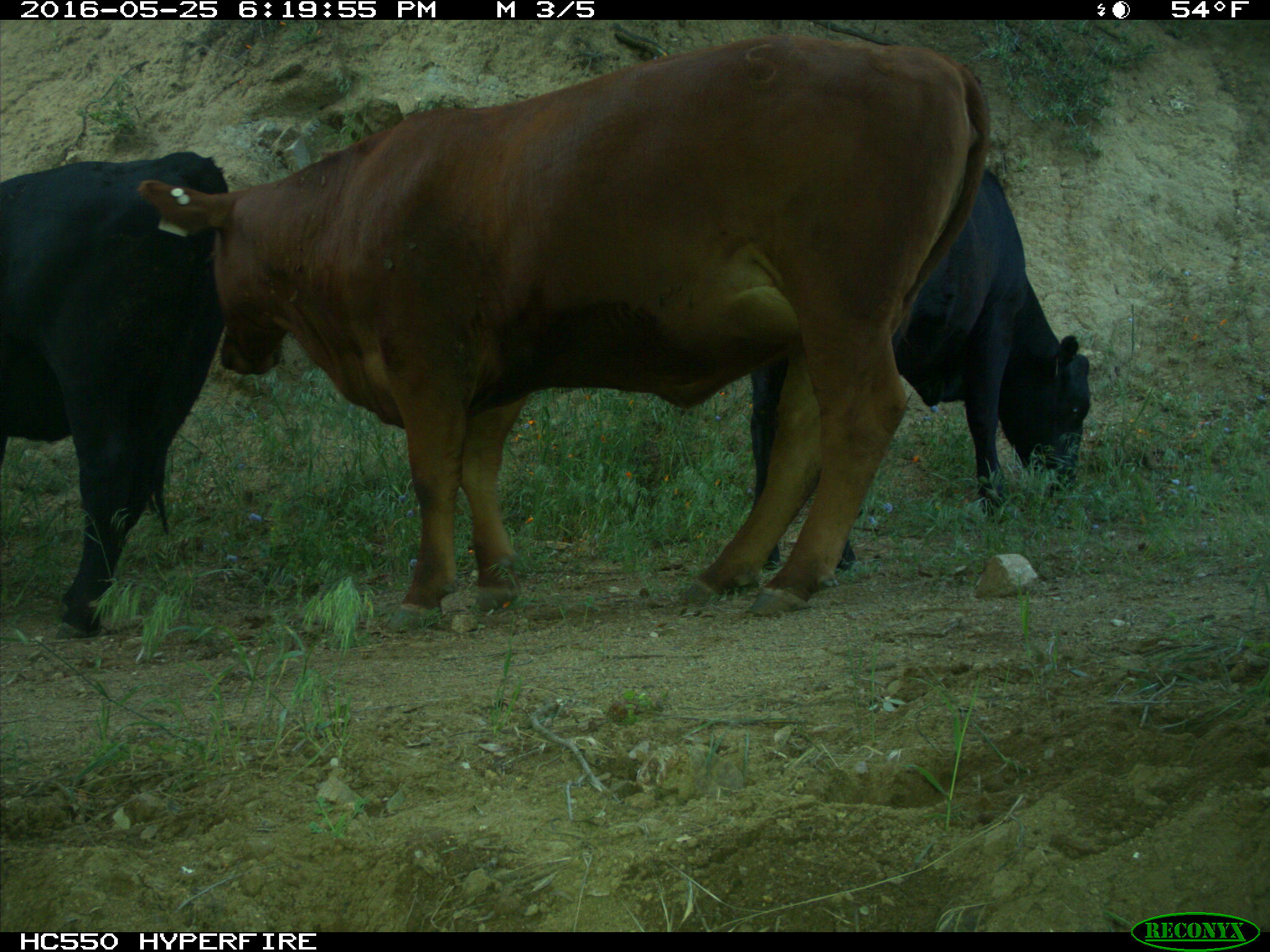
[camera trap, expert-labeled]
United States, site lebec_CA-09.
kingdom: Animalia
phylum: Chordata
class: Mammalia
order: Artiodactyla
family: Bovidae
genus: Bos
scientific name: Bos taurus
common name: domestic cow